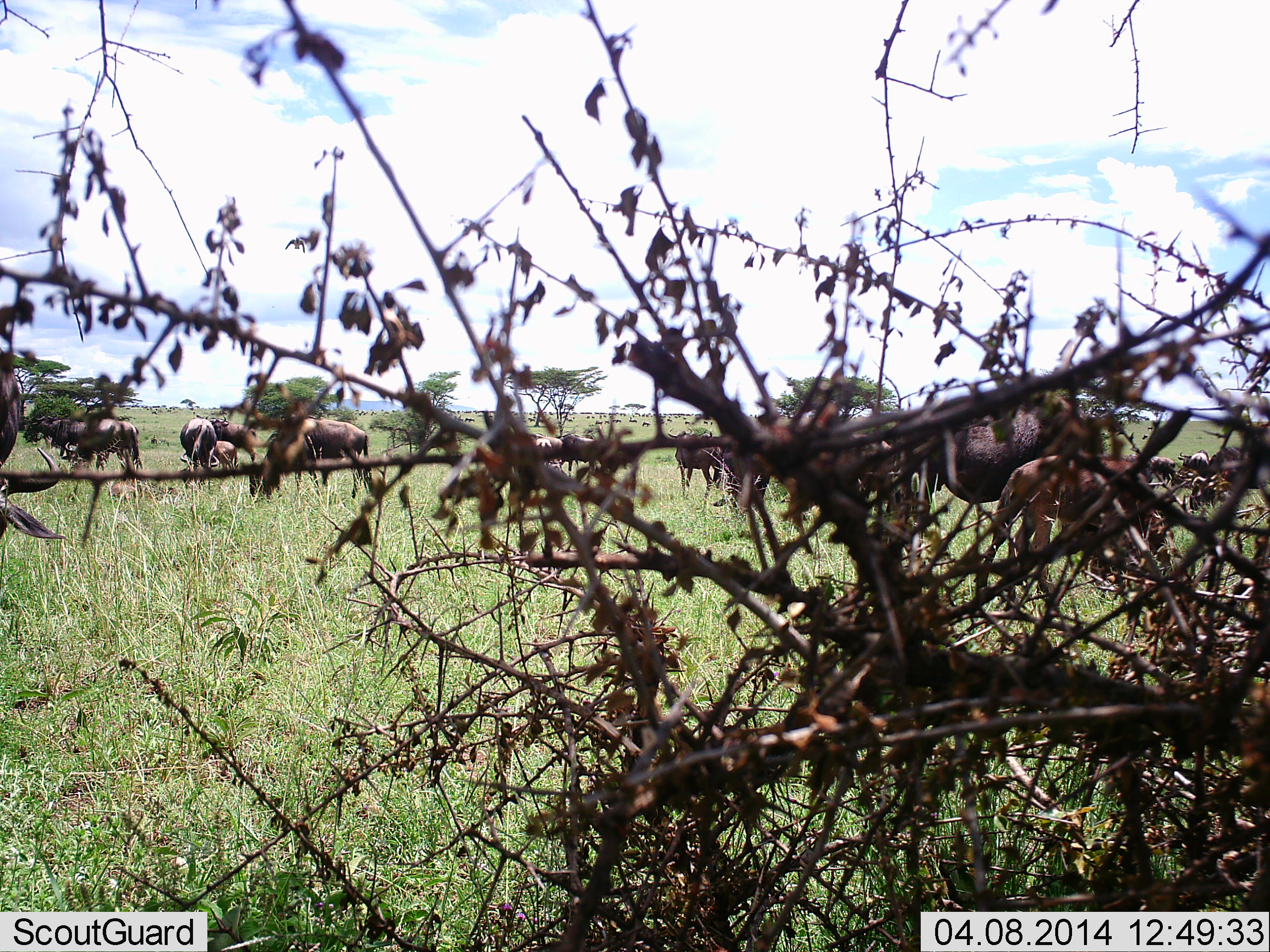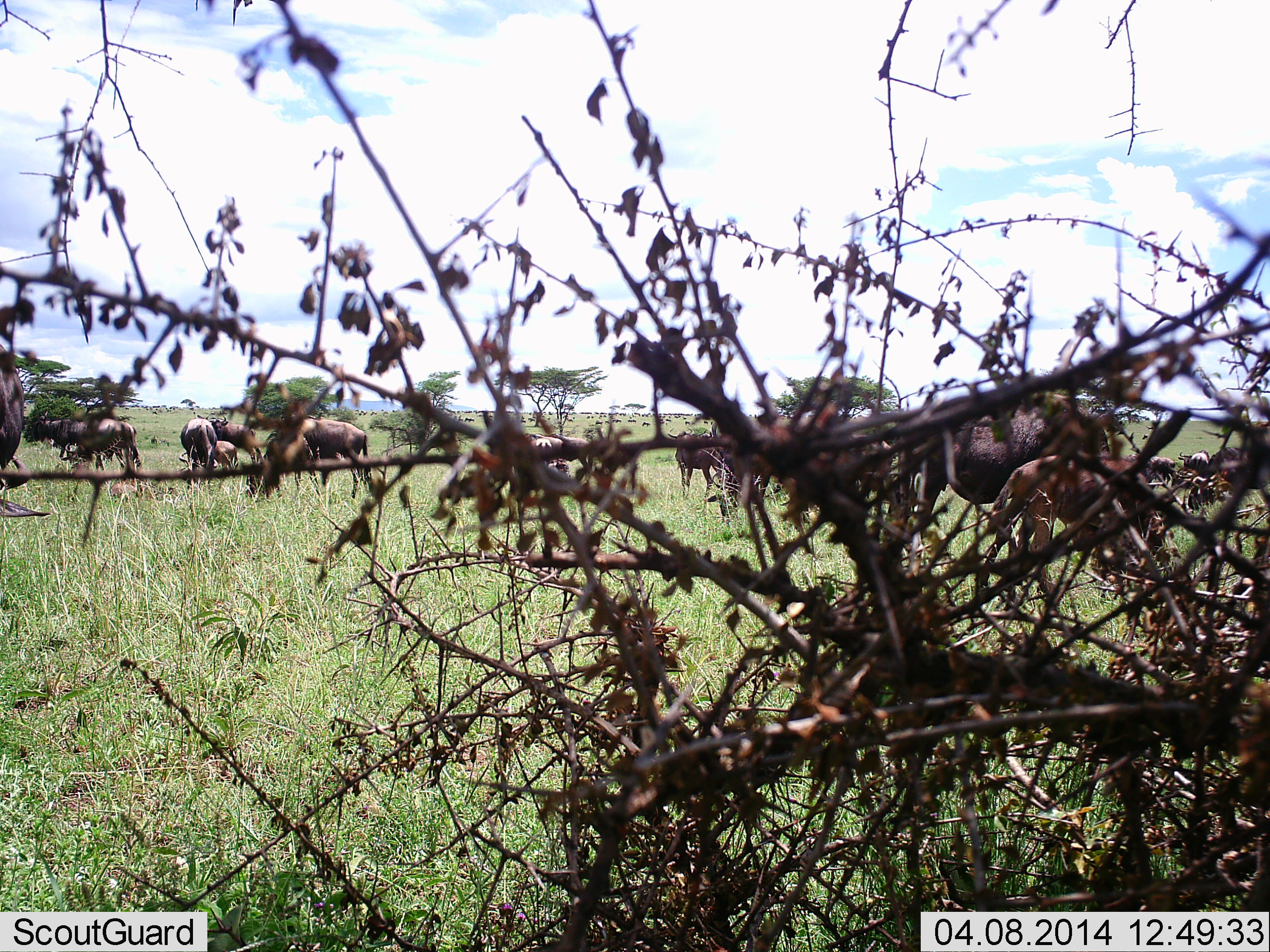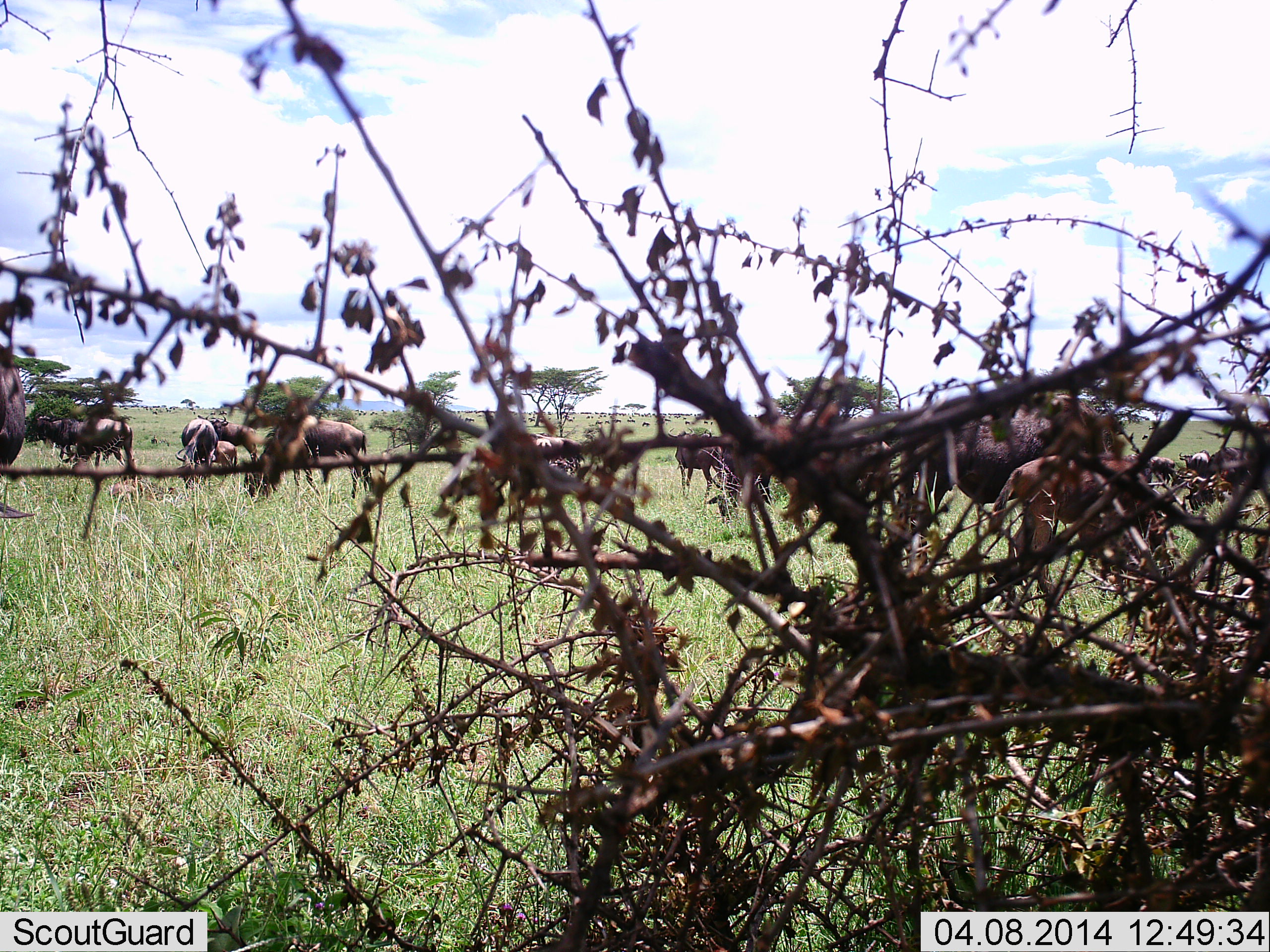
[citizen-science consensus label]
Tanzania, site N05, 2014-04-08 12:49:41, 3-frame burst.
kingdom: Animalia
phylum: Chordata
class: Mammalia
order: Artiodactyla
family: Bovidae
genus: Connochaetes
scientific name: Connochaetes taurinus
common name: blue wildebeest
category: wildebeest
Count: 11-50.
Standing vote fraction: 53%.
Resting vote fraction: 7%.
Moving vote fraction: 20%.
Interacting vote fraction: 5%.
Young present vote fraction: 62%.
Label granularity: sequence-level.